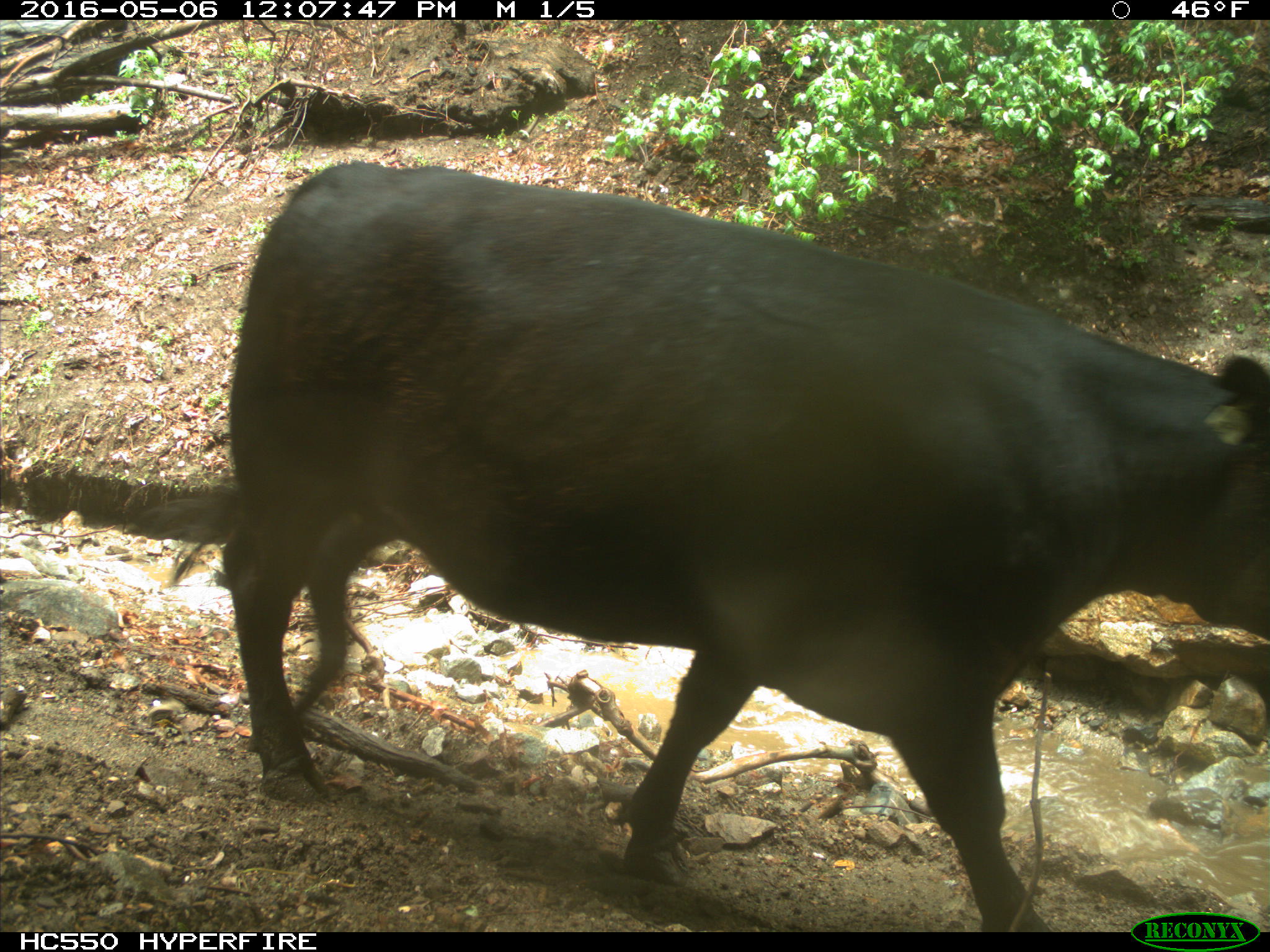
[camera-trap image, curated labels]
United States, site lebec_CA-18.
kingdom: Animalia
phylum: Chordata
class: Mammalia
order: Artiodactyla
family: Bovidae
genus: Bos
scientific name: Bos taurus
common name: domestic cow